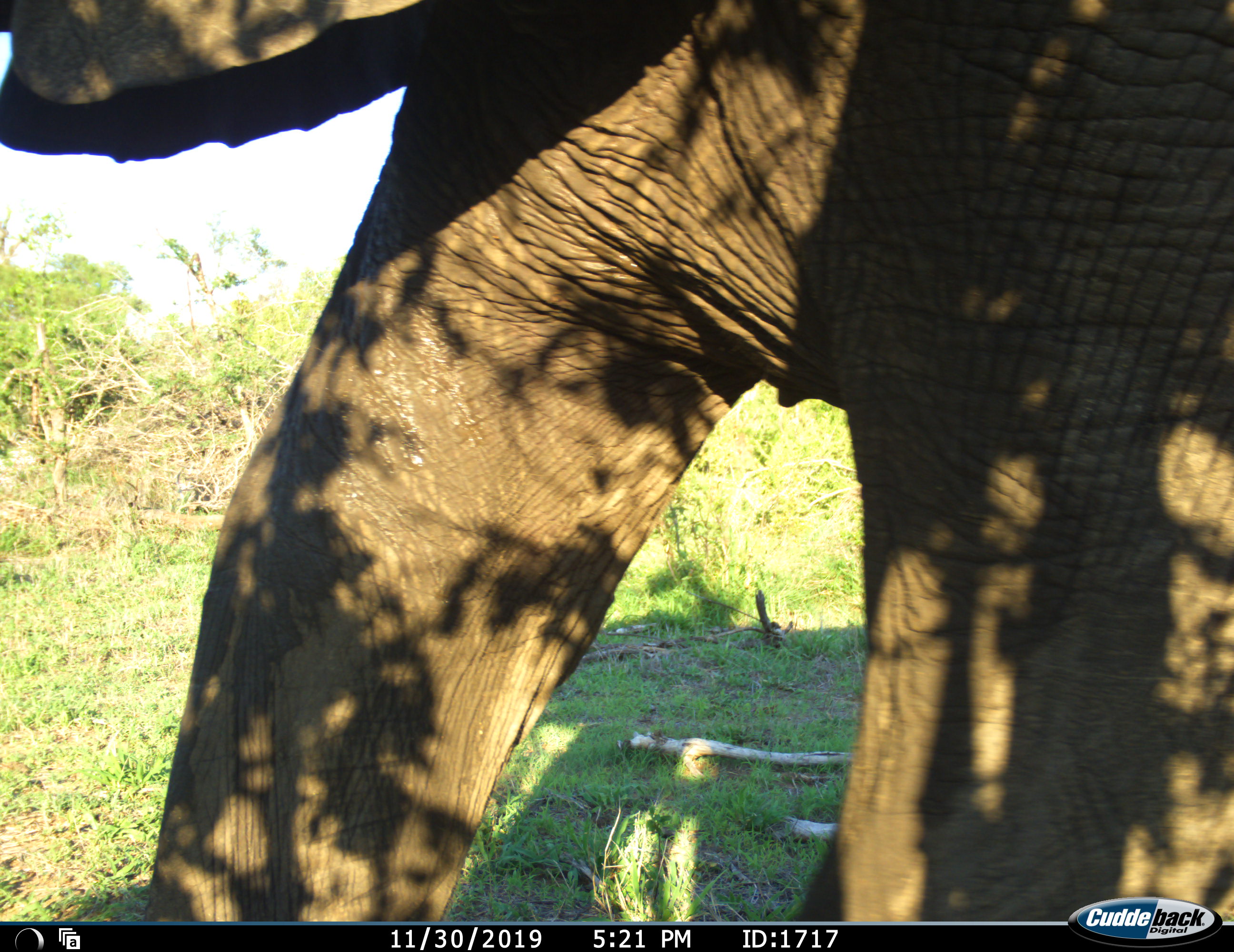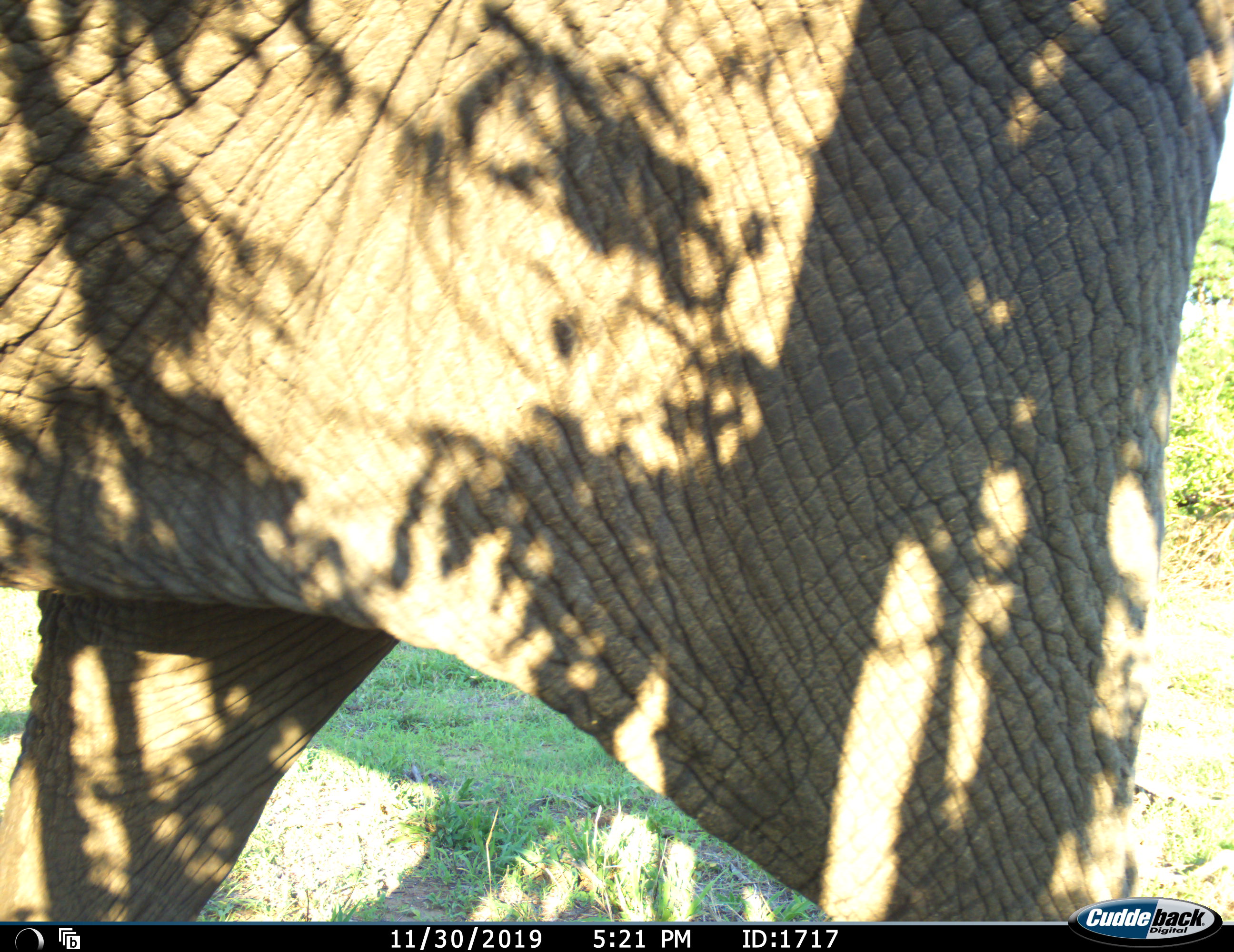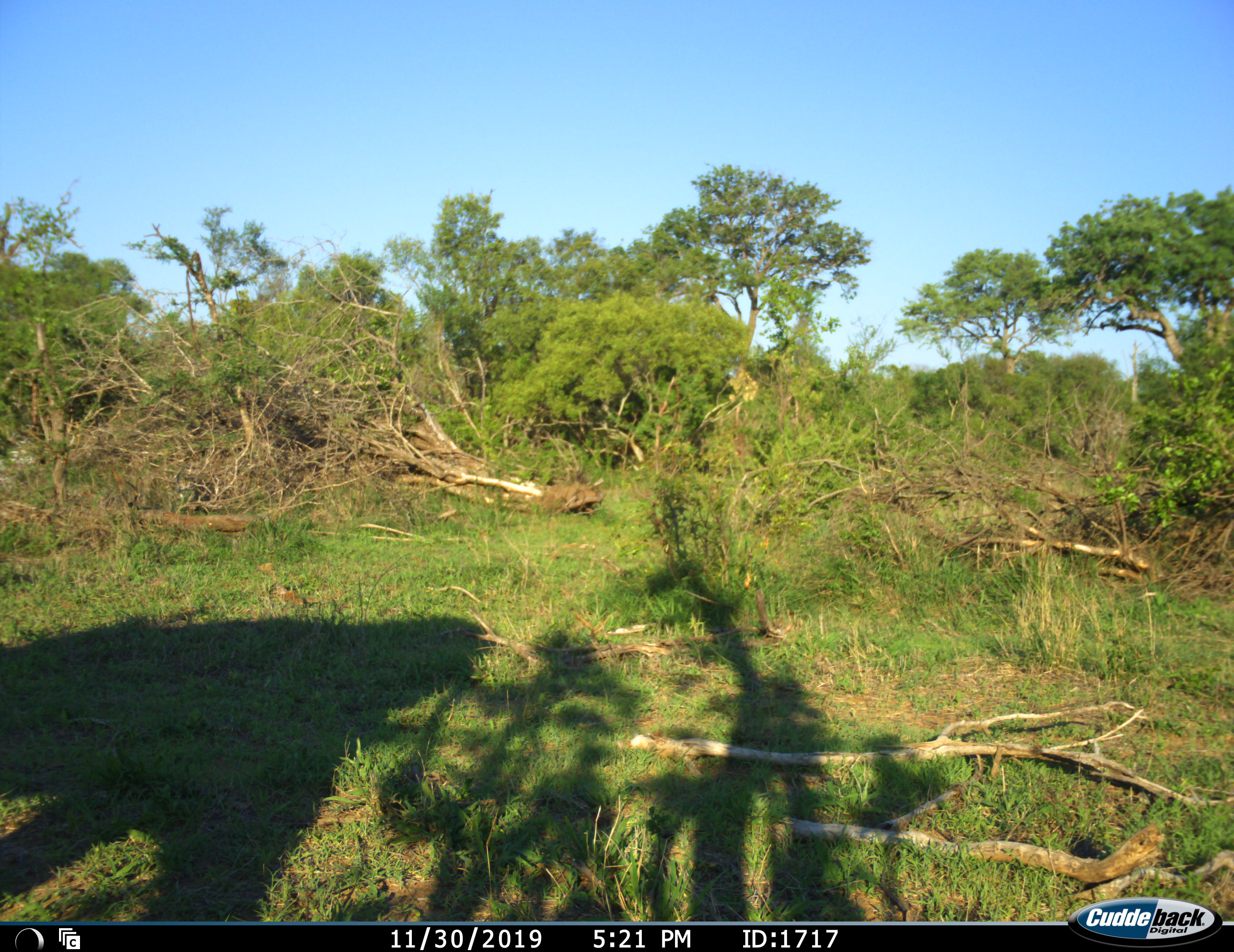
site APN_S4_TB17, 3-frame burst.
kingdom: Animalia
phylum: Chordata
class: Mammalia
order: Proboscidea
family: Elephantidae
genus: Loxodonta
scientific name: Loxodonta africana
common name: african bush elephant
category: elephant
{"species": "elephant (african bush elephant) (Loxodonta africana)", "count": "1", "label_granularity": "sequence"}